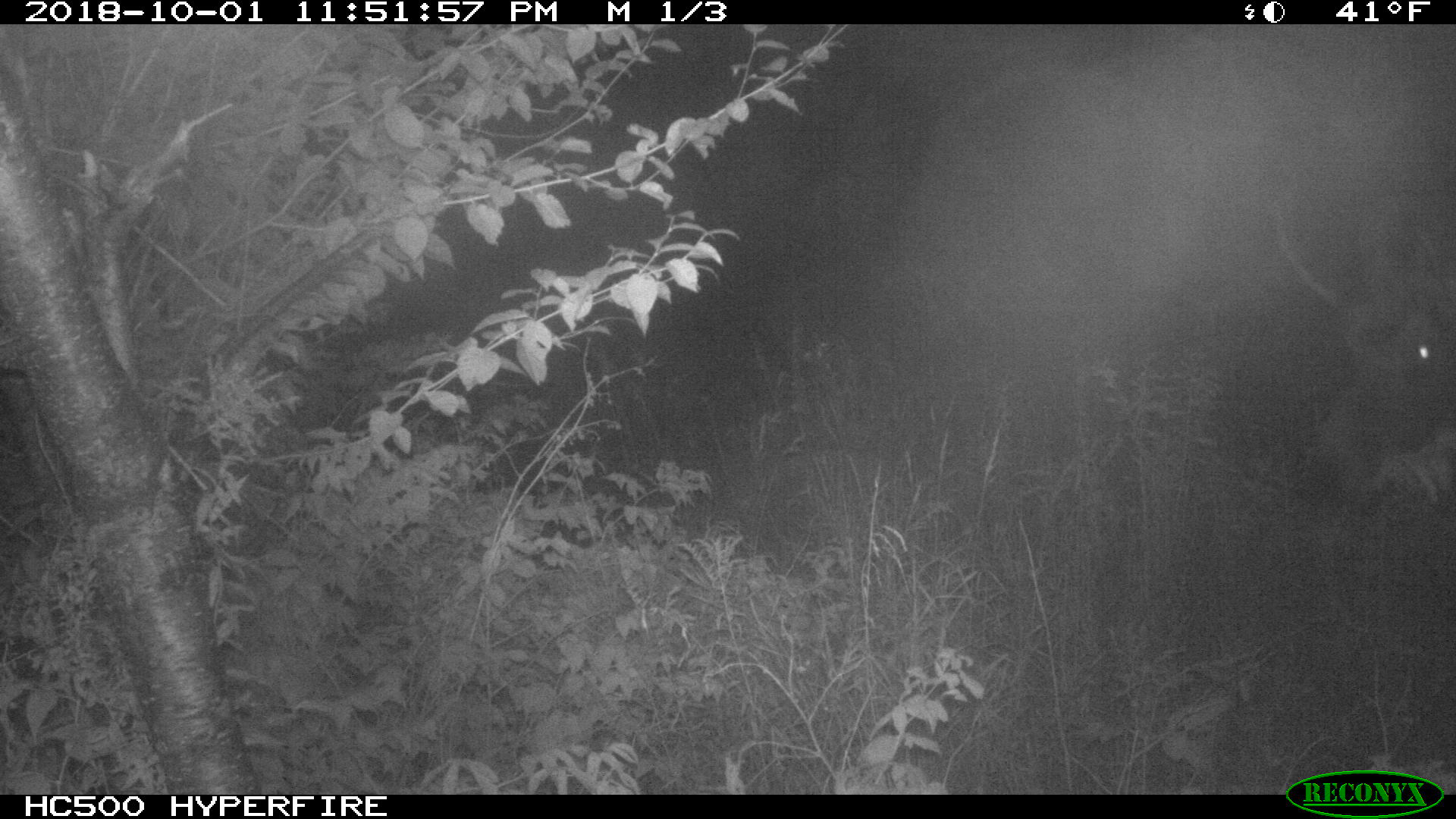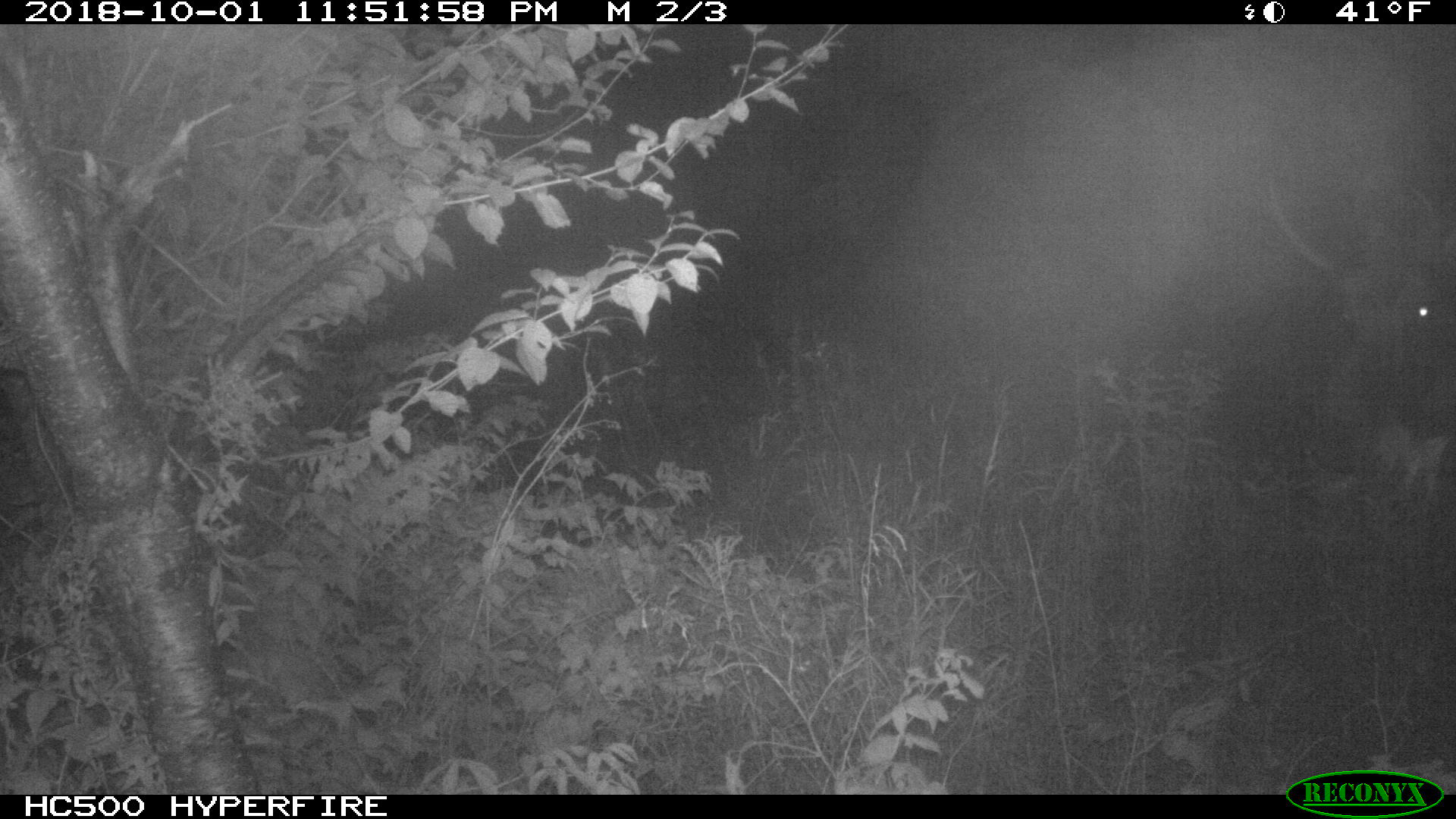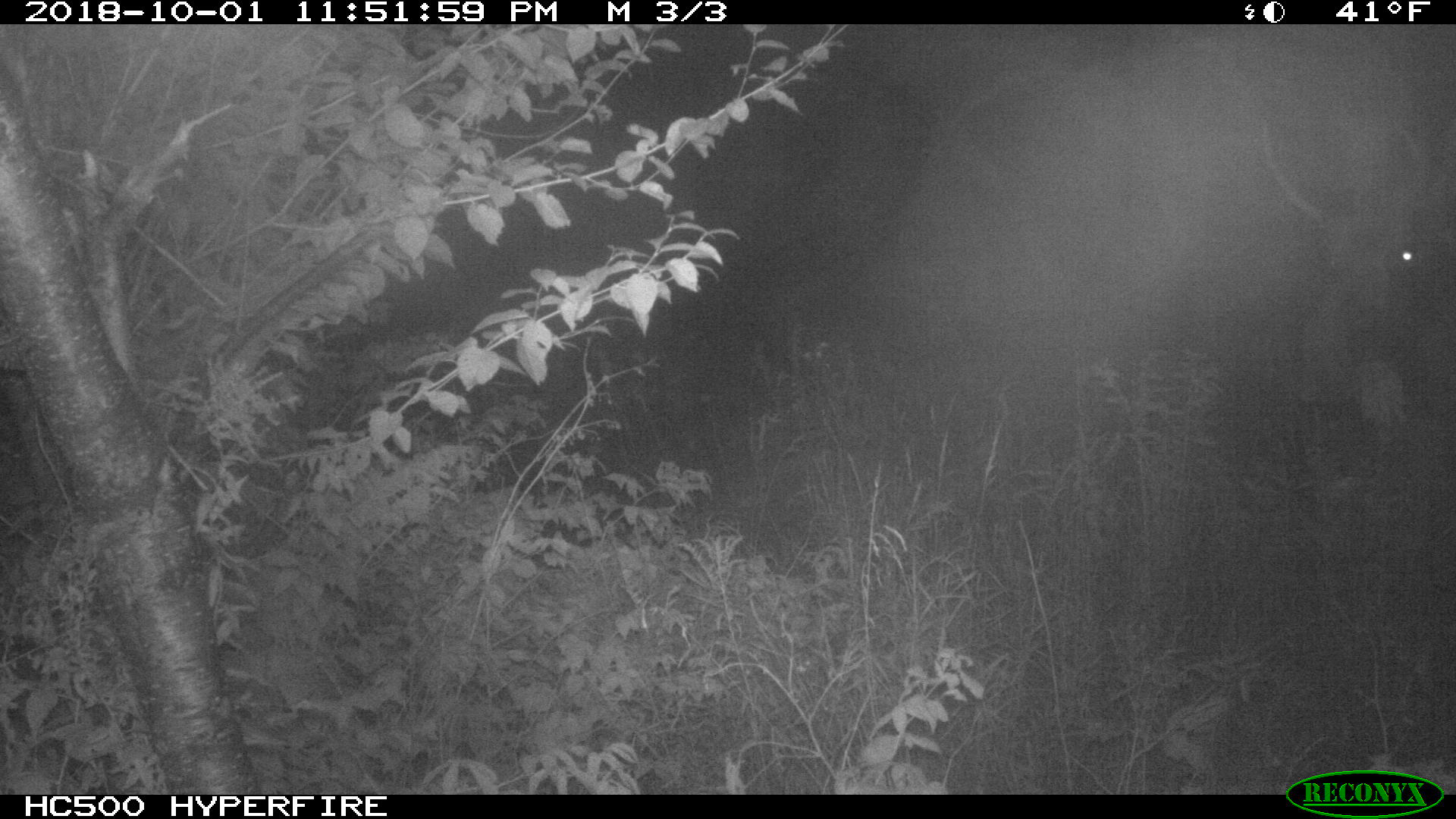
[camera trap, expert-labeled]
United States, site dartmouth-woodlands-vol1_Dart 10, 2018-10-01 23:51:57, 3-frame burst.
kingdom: Animalia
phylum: Chordata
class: Mammalia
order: Artiodactyla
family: Cervidae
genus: Alces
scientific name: Alces alces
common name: moose